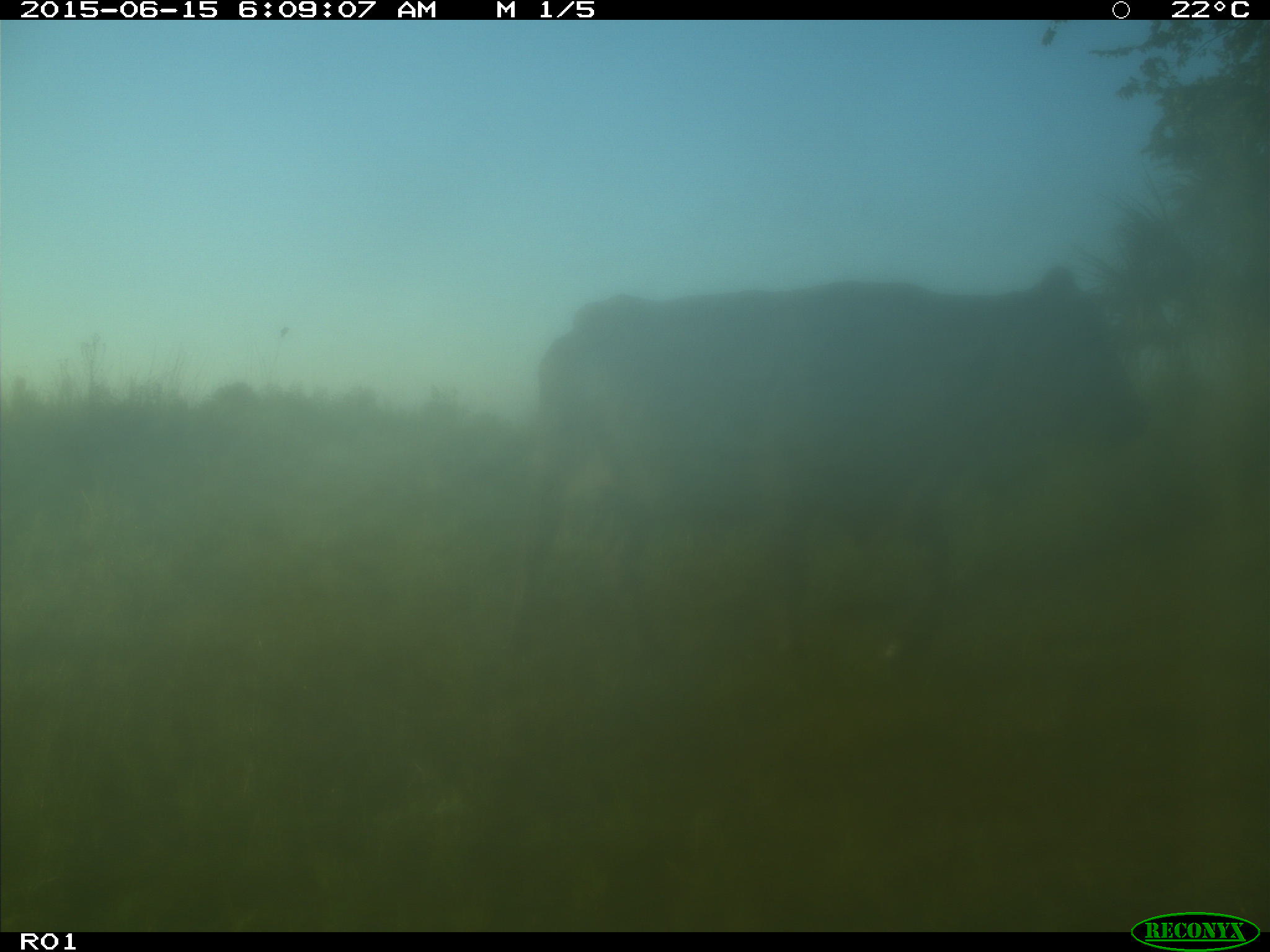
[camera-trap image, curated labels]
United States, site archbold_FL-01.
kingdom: Animalia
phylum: Chordata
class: Mammalia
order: Artiodactyla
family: Bovidae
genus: Bos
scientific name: Bos taurus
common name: domestic cow